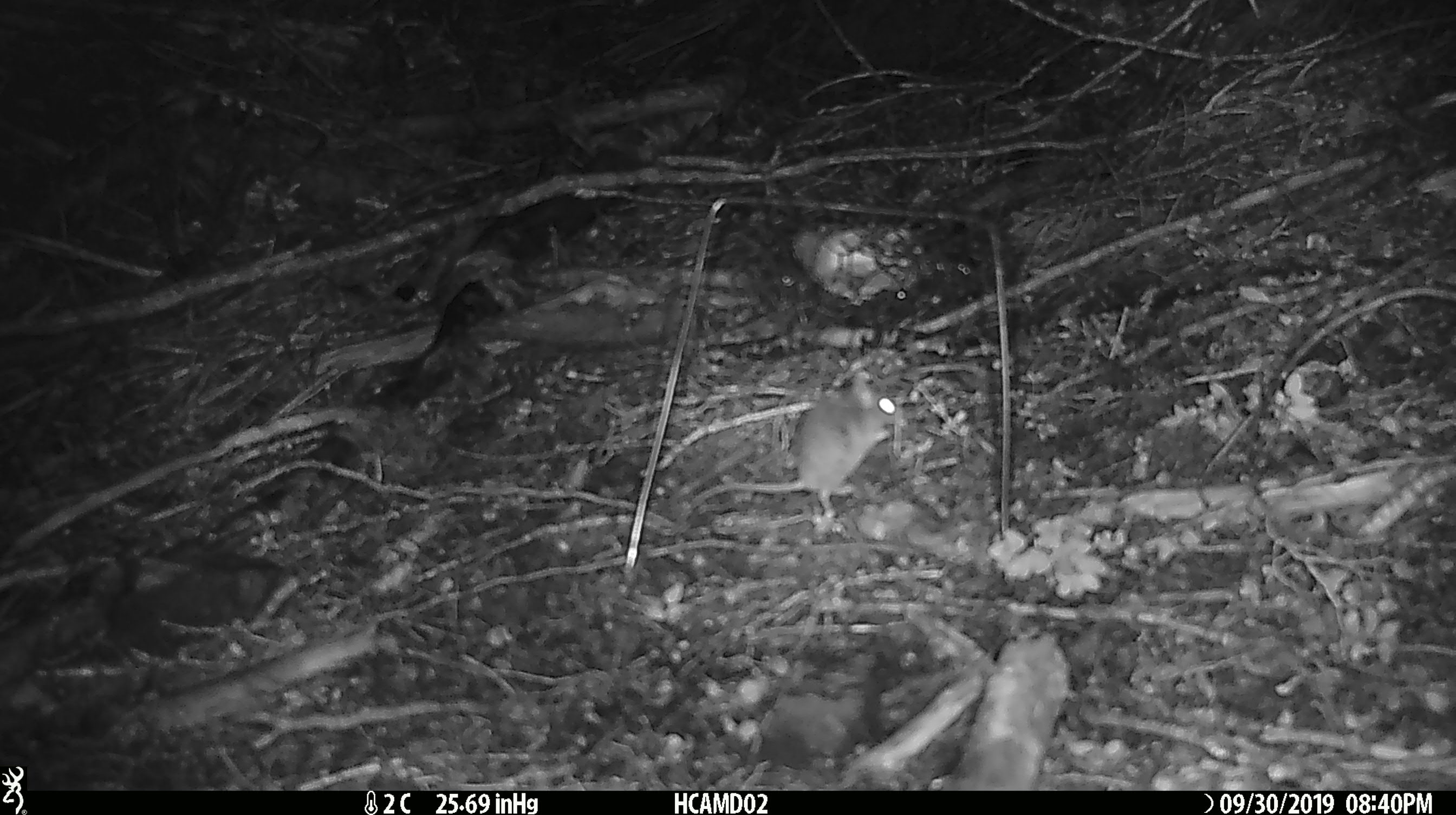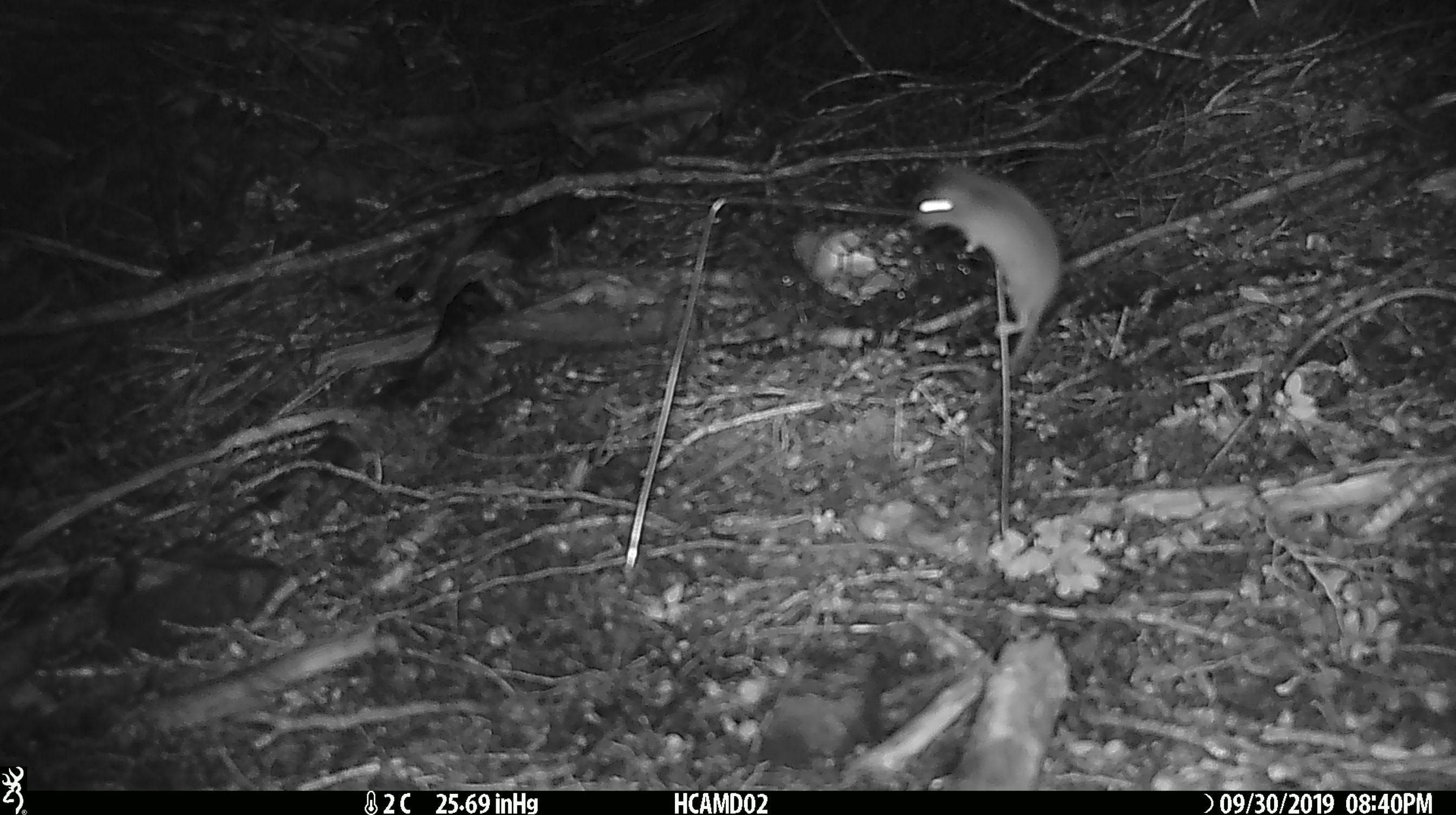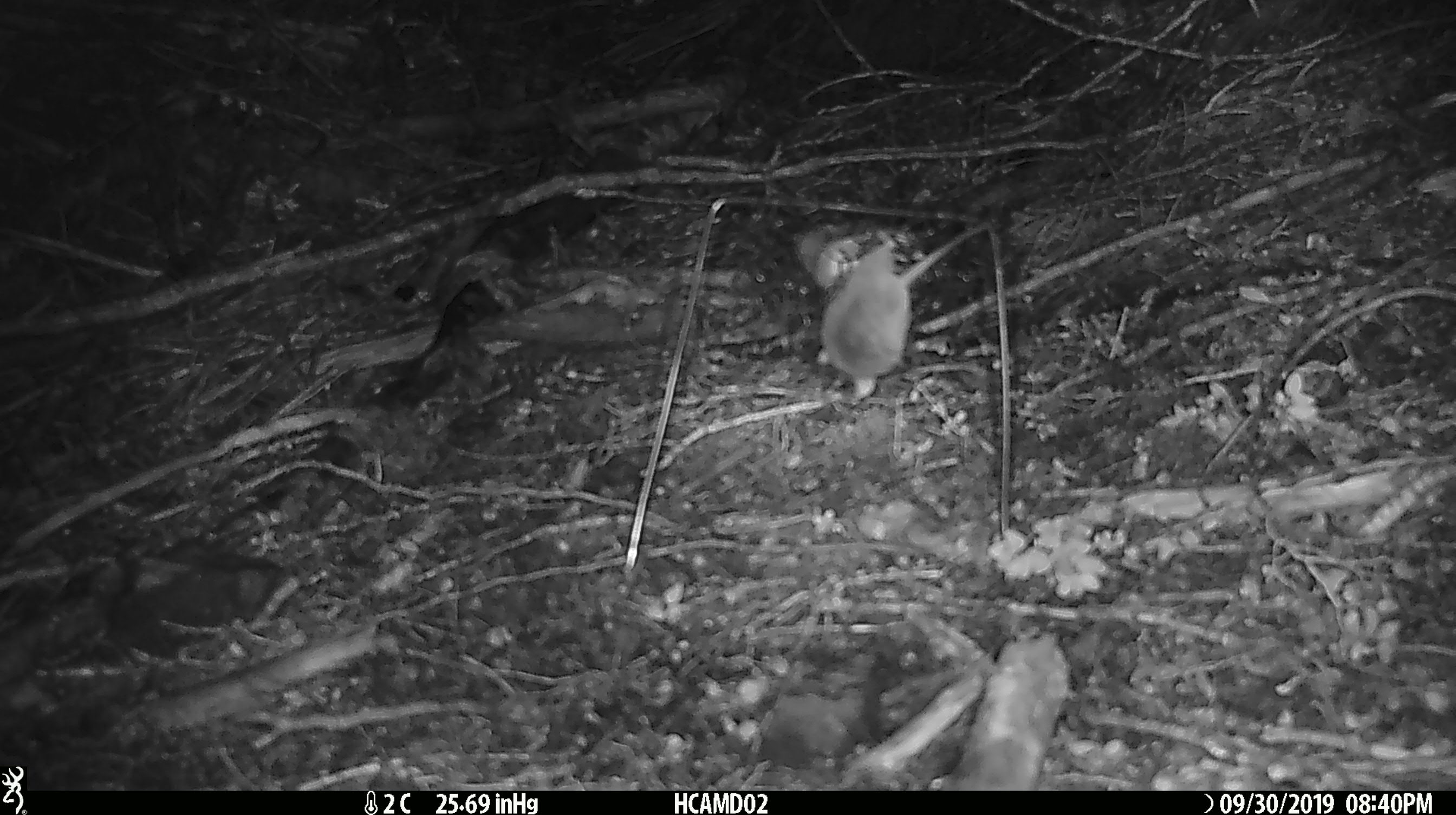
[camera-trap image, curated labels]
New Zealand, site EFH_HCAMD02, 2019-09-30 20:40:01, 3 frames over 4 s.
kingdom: Animalia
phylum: Chordata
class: Mammalia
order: Rodentia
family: Muridae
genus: Mus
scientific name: Mus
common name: mouse